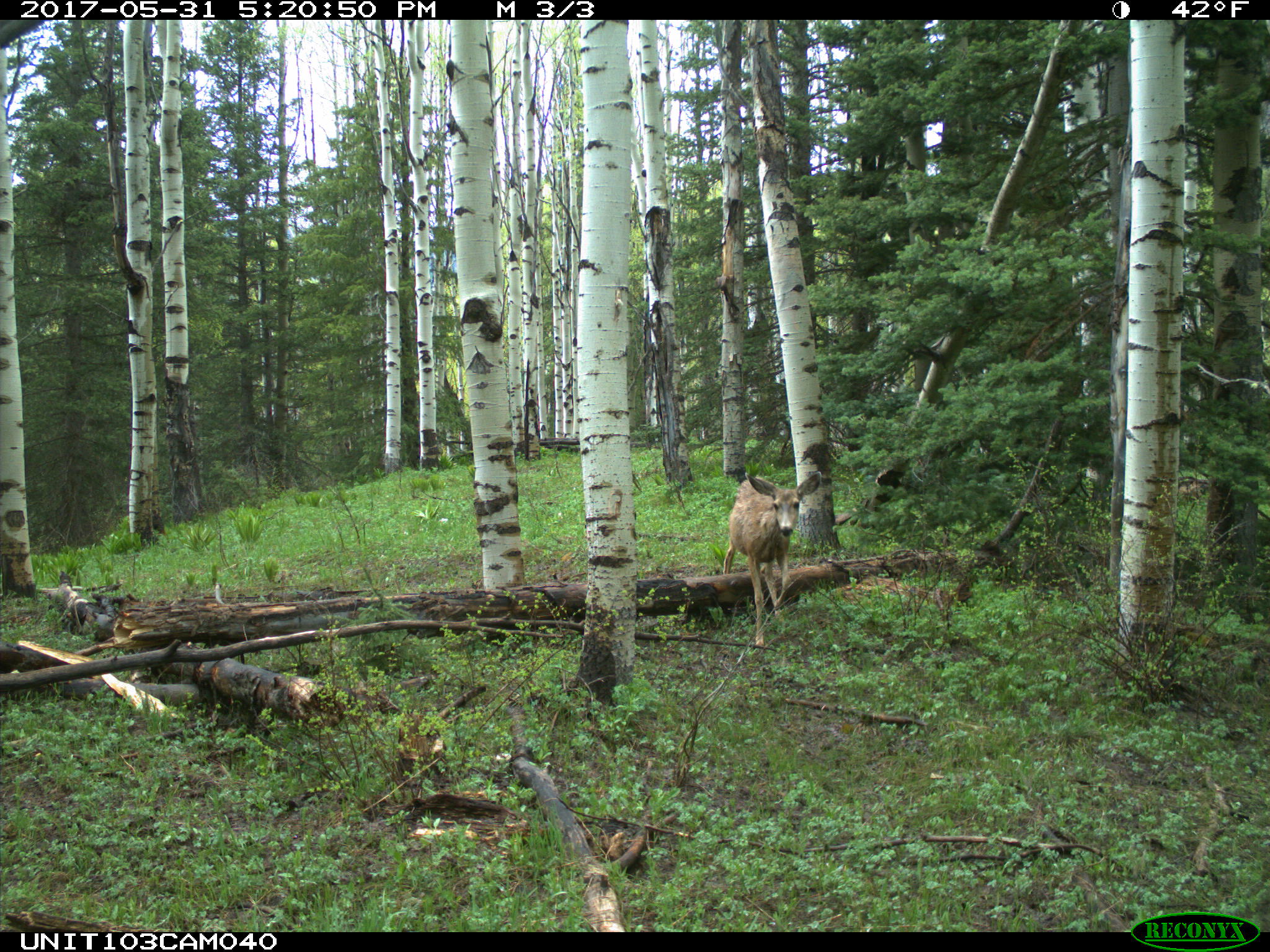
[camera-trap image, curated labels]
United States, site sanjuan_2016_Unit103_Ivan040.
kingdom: Animalia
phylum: Chordata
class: Mammalia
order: Artiodactyla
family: Cervidae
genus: Odocoileus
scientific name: Odocoileus hemionus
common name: mule deer